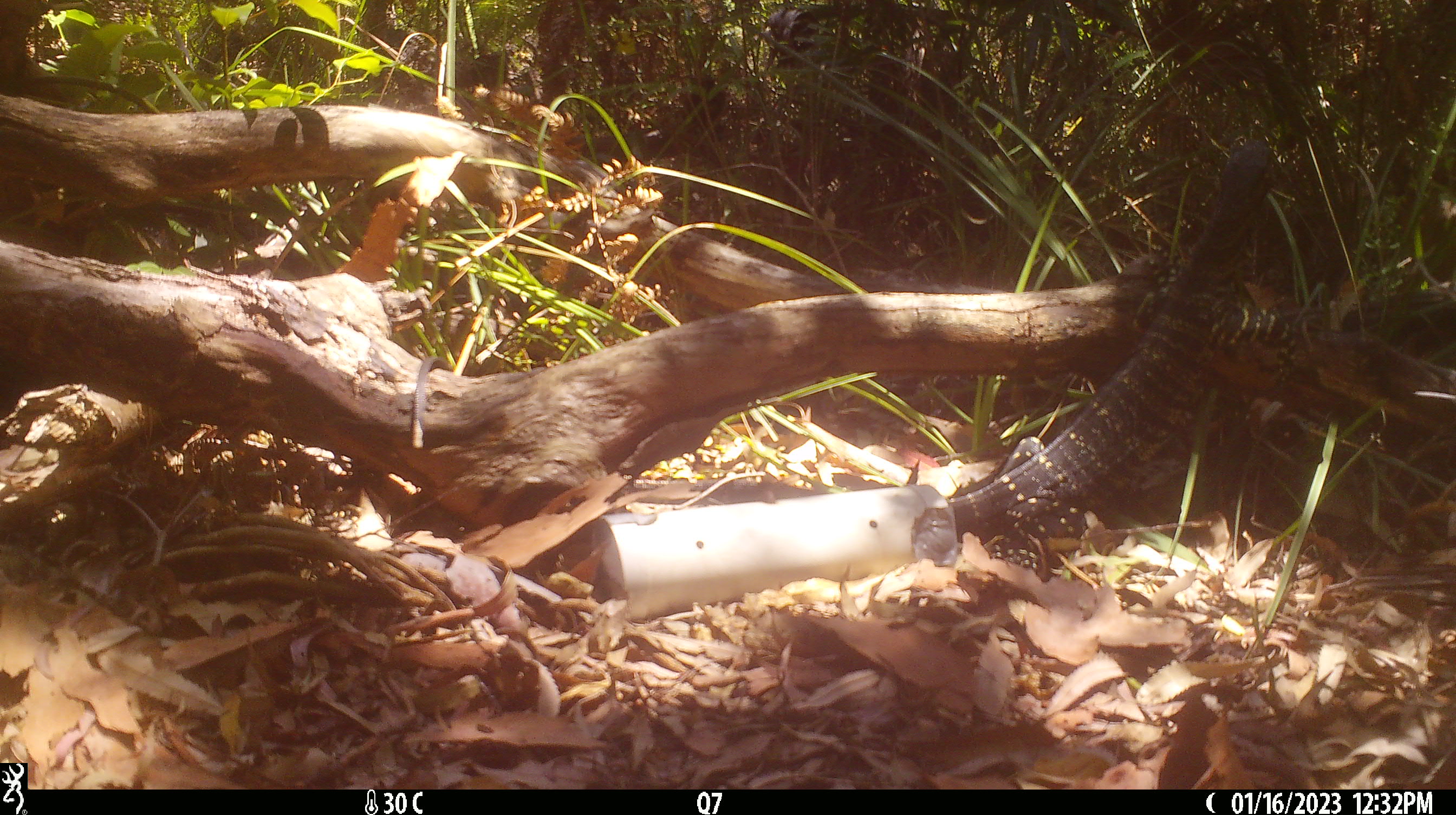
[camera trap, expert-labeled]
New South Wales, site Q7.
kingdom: Animalia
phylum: Chordata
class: Reptilia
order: Squamata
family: Varanidae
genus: Varanus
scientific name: Varanus varius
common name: lace monitor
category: goanna